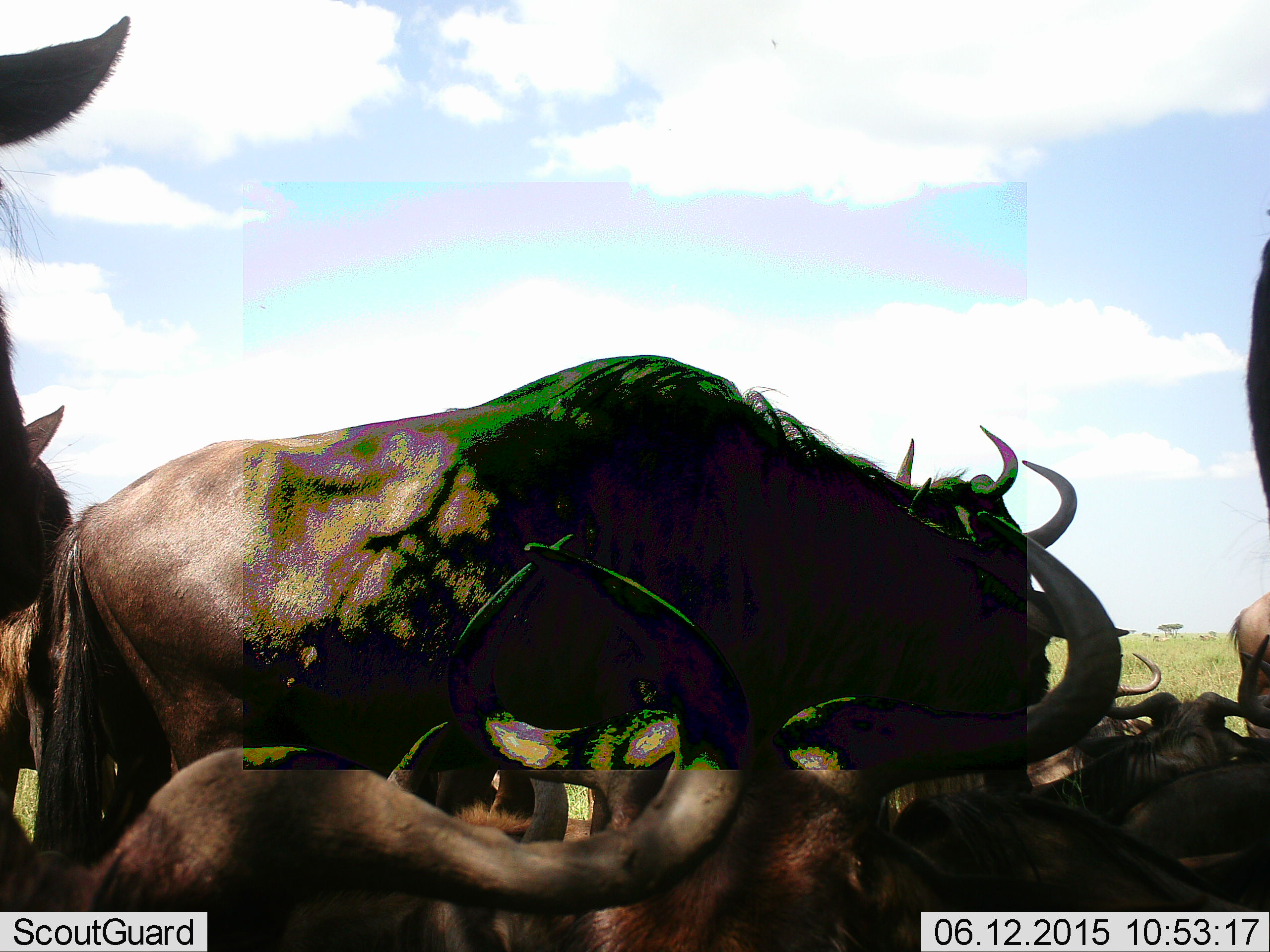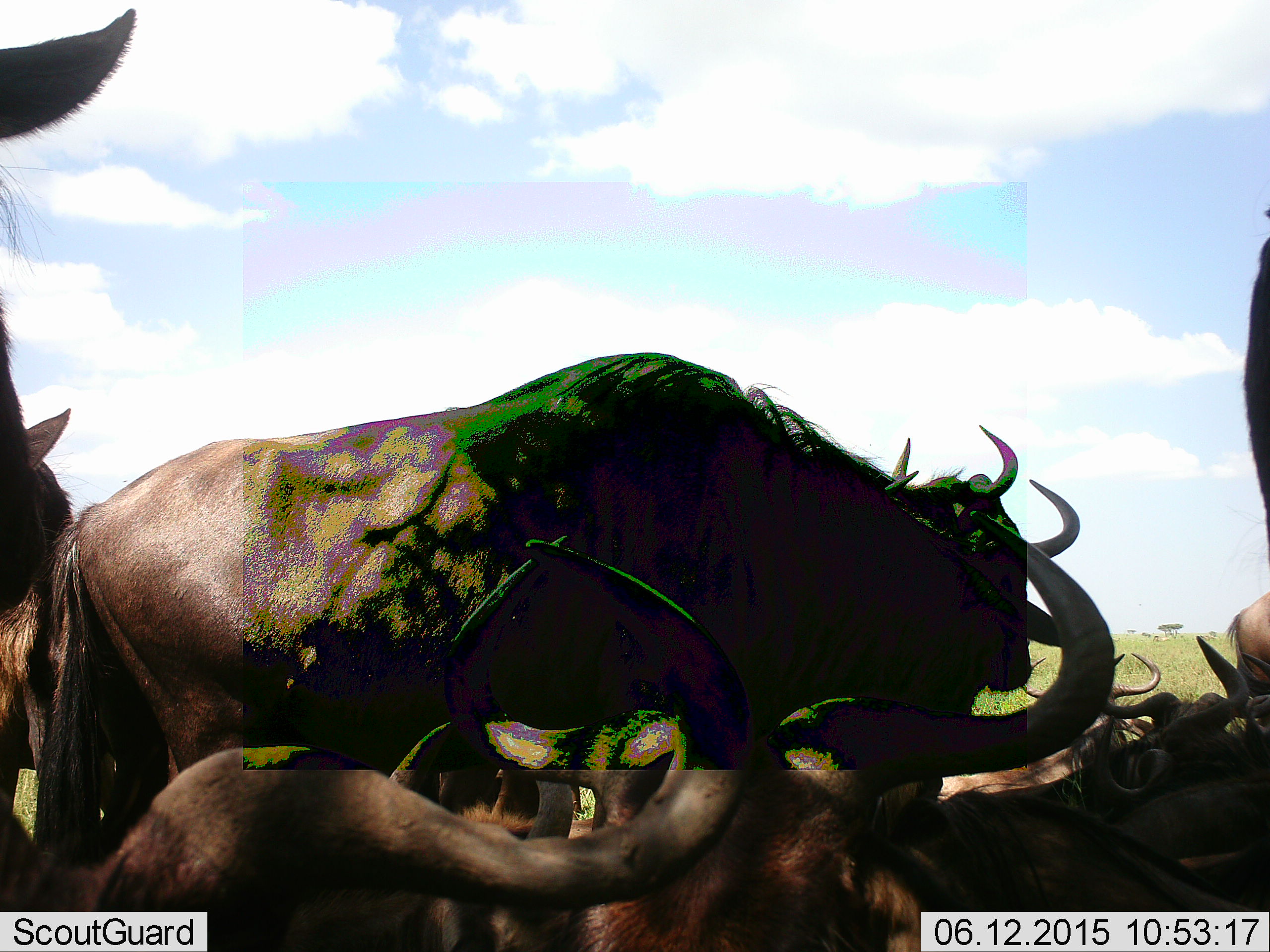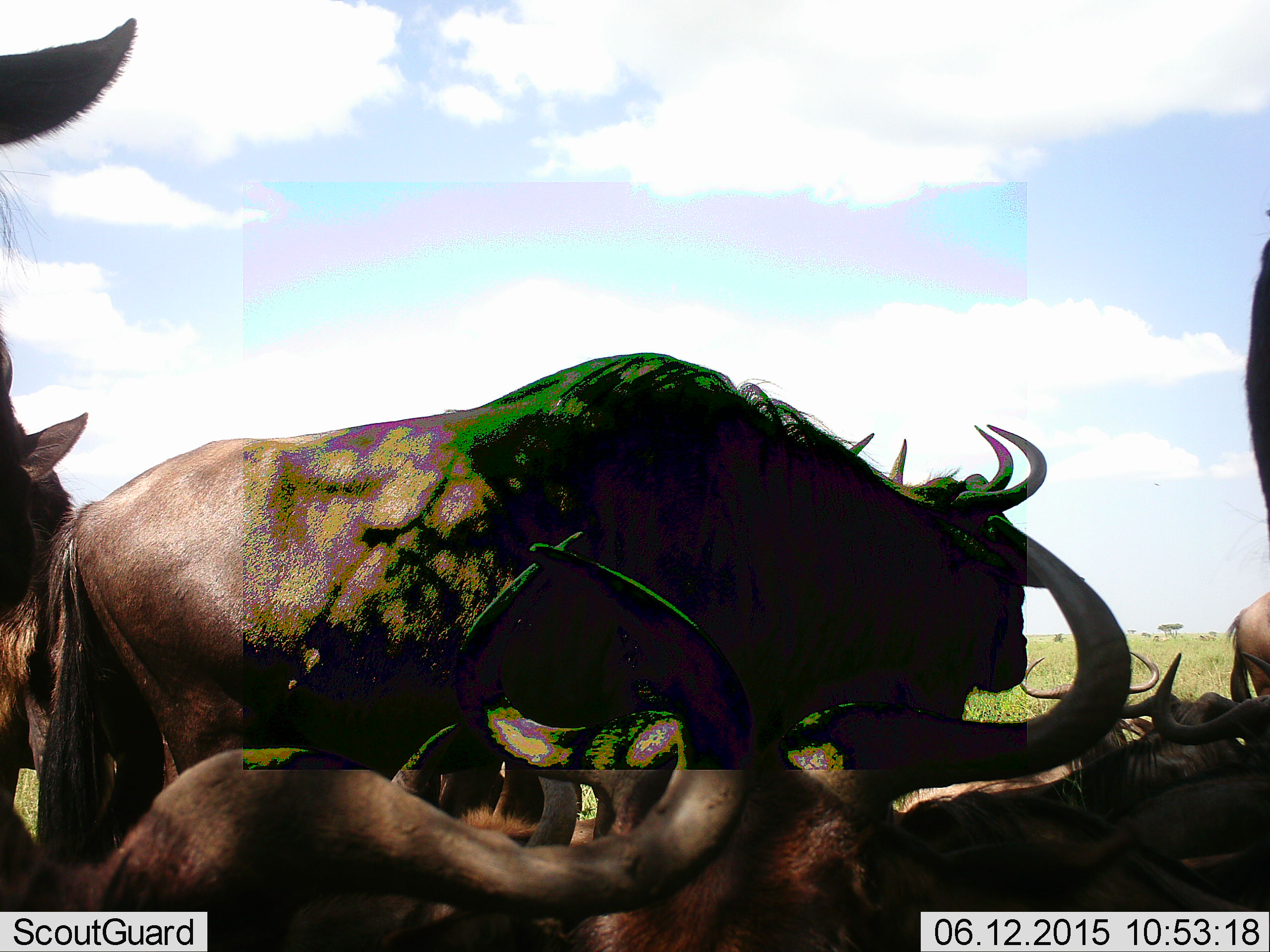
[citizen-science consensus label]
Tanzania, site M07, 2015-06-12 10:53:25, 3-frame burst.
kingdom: Animalia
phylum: Chordata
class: Mammalia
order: Artiodactyla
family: Bovidae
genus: Connochaetes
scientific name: Connochaetes taurinus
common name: blue wildebeest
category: wildebeest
Wildebeest (blue wildebeest) (Connochaetes taurinus), count 9. Behavior (volunteer vote fractions): standing 70%, resting 90%, moving 0%, interacting 10%. Young present (vote fraction): 0%. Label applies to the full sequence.